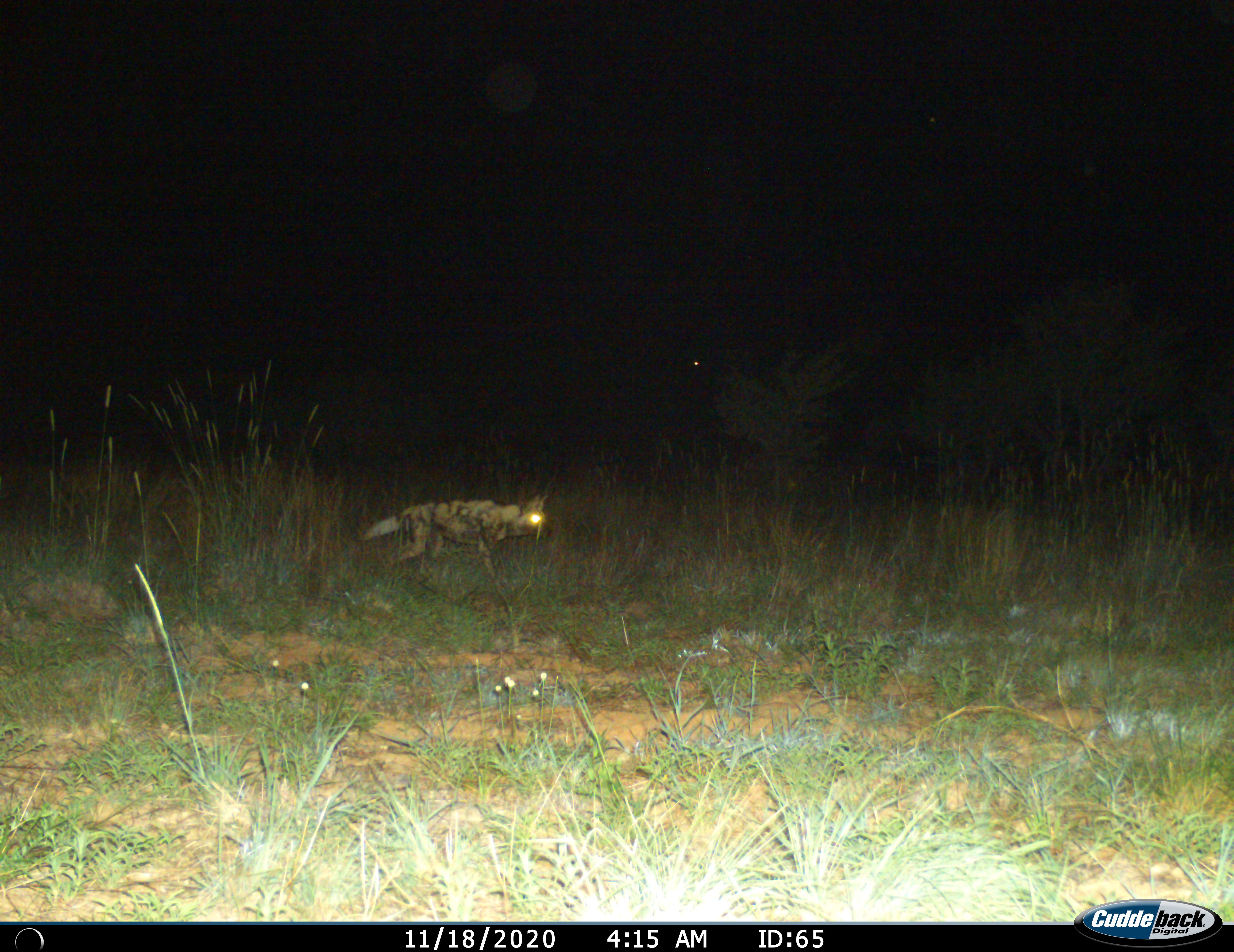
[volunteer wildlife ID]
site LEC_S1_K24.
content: unidentified animal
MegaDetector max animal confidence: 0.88